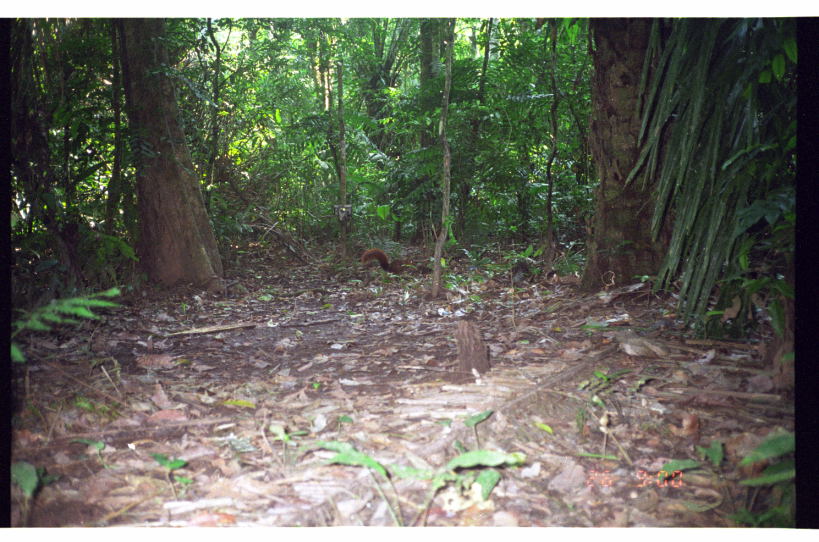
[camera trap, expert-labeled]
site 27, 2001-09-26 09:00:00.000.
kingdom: Animalia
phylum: Chordata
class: Mammalia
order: Rodentia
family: Sciuridae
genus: Sciurus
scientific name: Sciurus spadiceus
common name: southern amazon red squirrel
Sciurus spadiceus (southern amazon red squirrel).